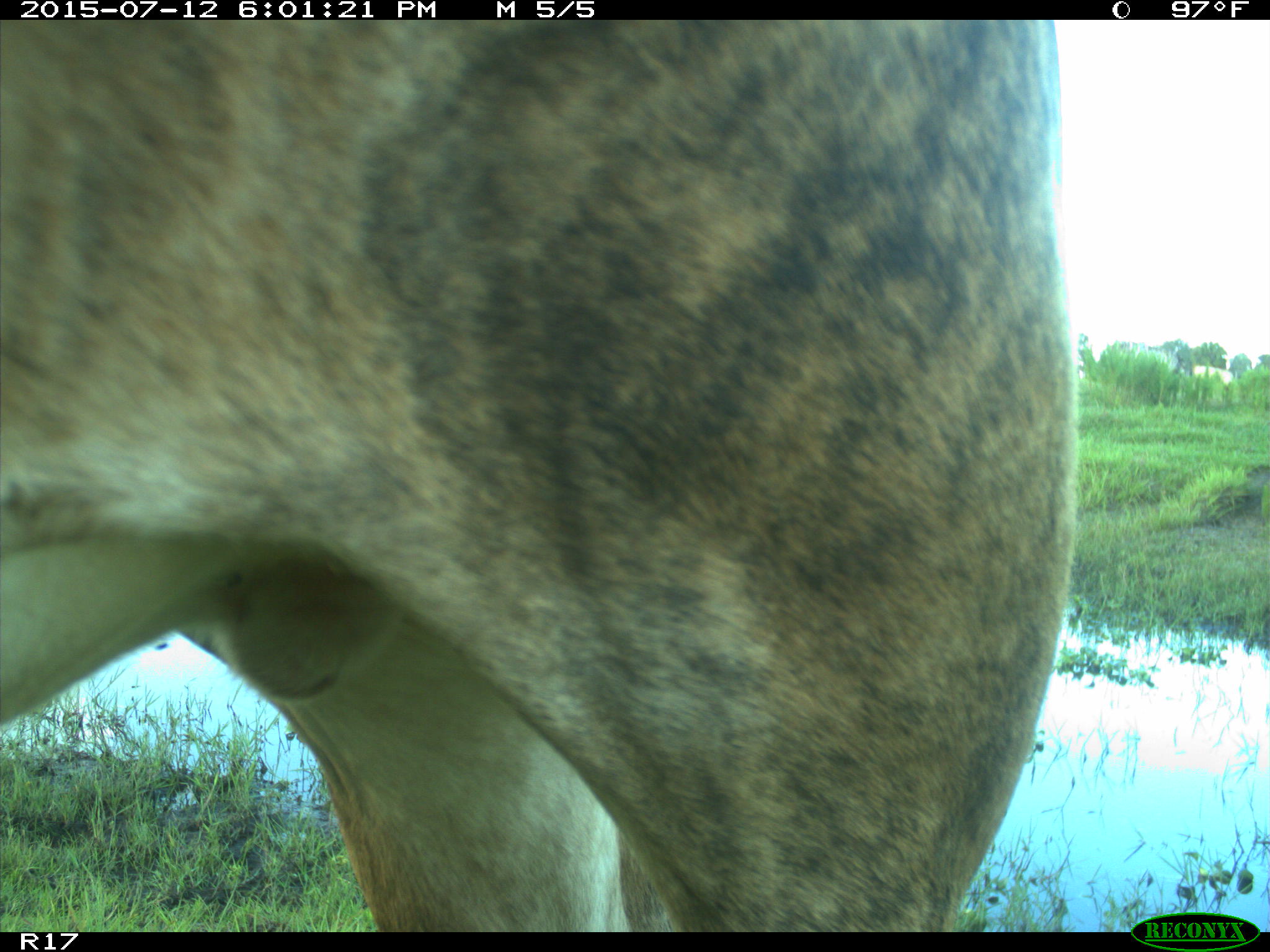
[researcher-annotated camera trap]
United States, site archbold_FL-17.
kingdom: Animalia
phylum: Chordata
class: Mammalia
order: Artiodactyla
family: Bovidae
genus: Bos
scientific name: Bos taurus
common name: domestic cow